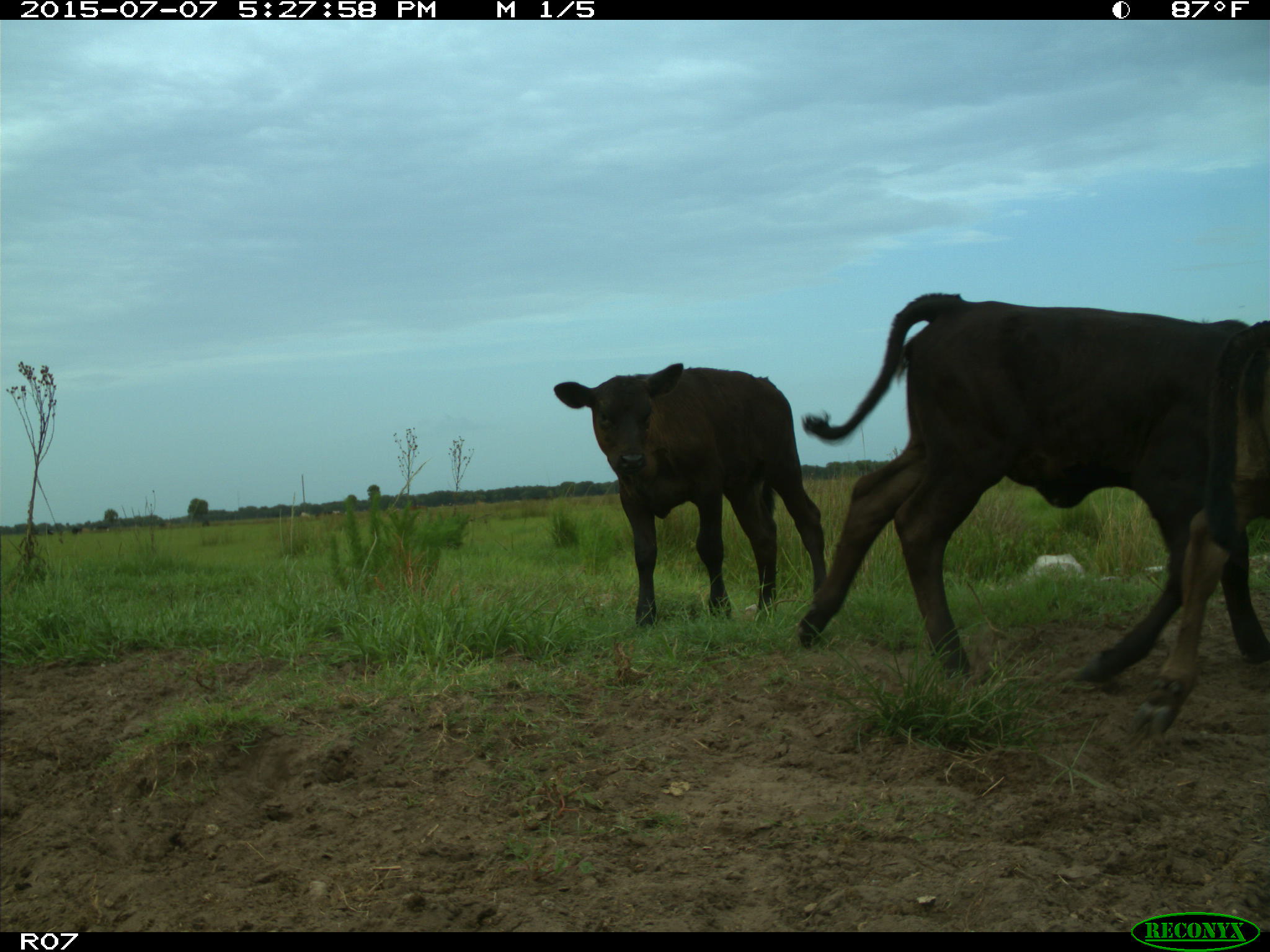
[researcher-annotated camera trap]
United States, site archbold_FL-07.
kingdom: Animalia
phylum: Chordata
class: Mammalia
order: Artiodactyla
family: Bovidae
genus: Bos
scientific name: Bos taurus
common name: domestic cow